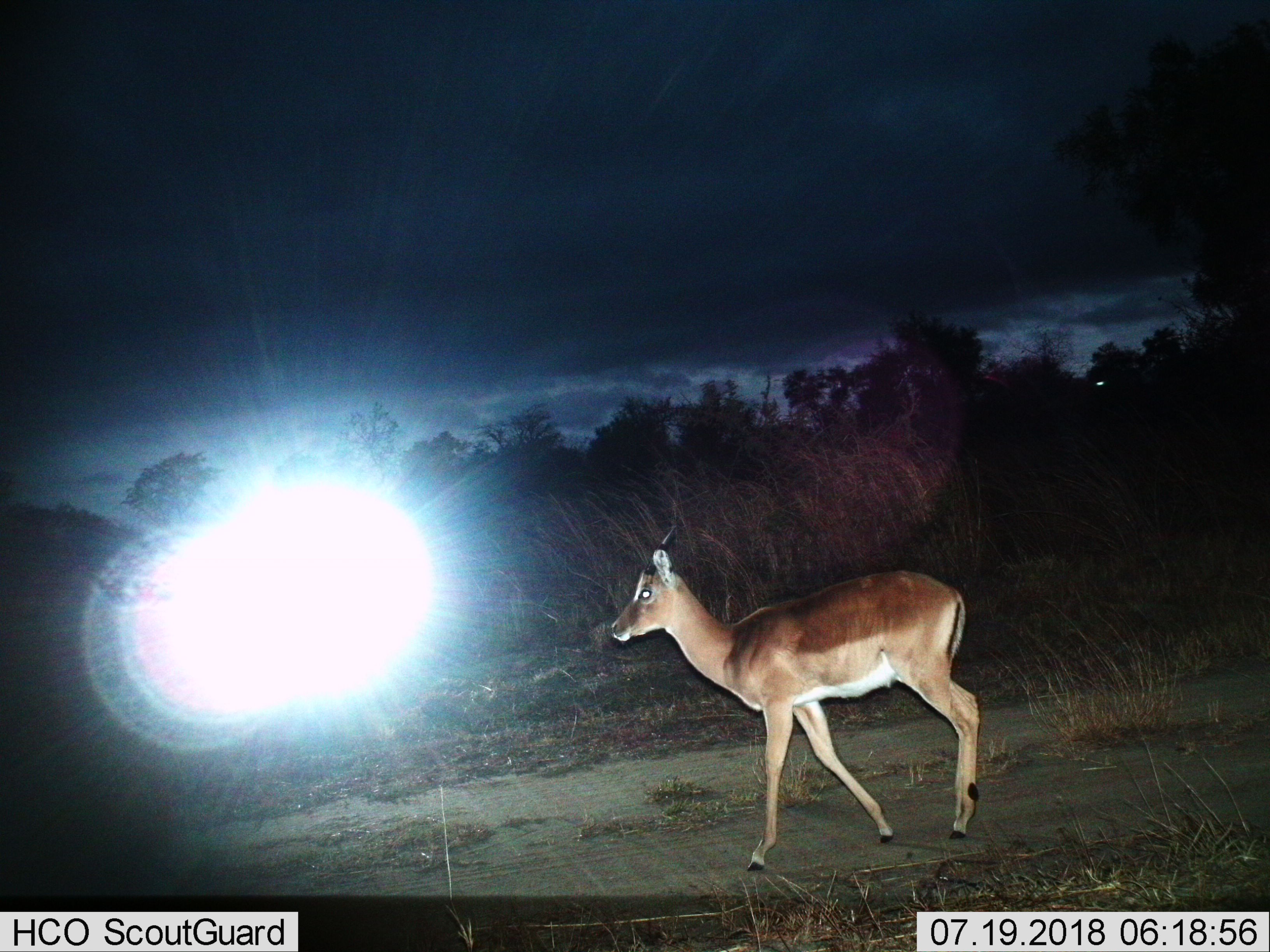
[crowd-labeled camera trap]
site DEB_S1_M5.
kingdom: Animalia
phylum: Chordata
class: Mammalia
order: Artiodactyla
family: Bovidae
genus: Aepyceros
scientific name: Aepyceros melampus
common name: impala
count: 1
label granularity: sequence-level